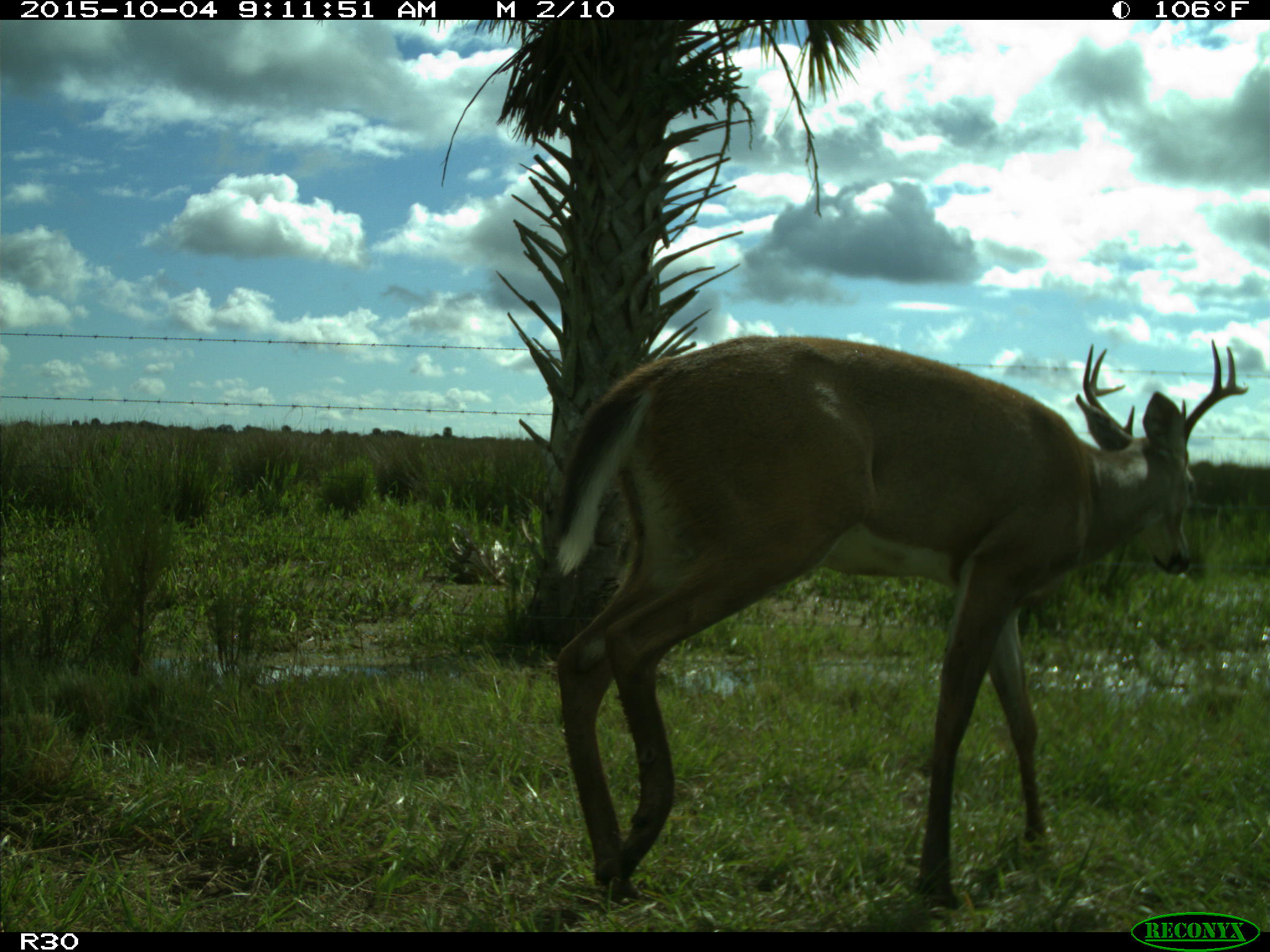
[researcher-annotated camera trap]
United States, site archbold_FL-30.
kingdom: Animalia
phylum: Chordata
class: Mammalia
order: Artiodactyla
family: Cervidae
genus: Odocoileus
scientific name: Odocoileus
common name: deer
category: unidentified deer